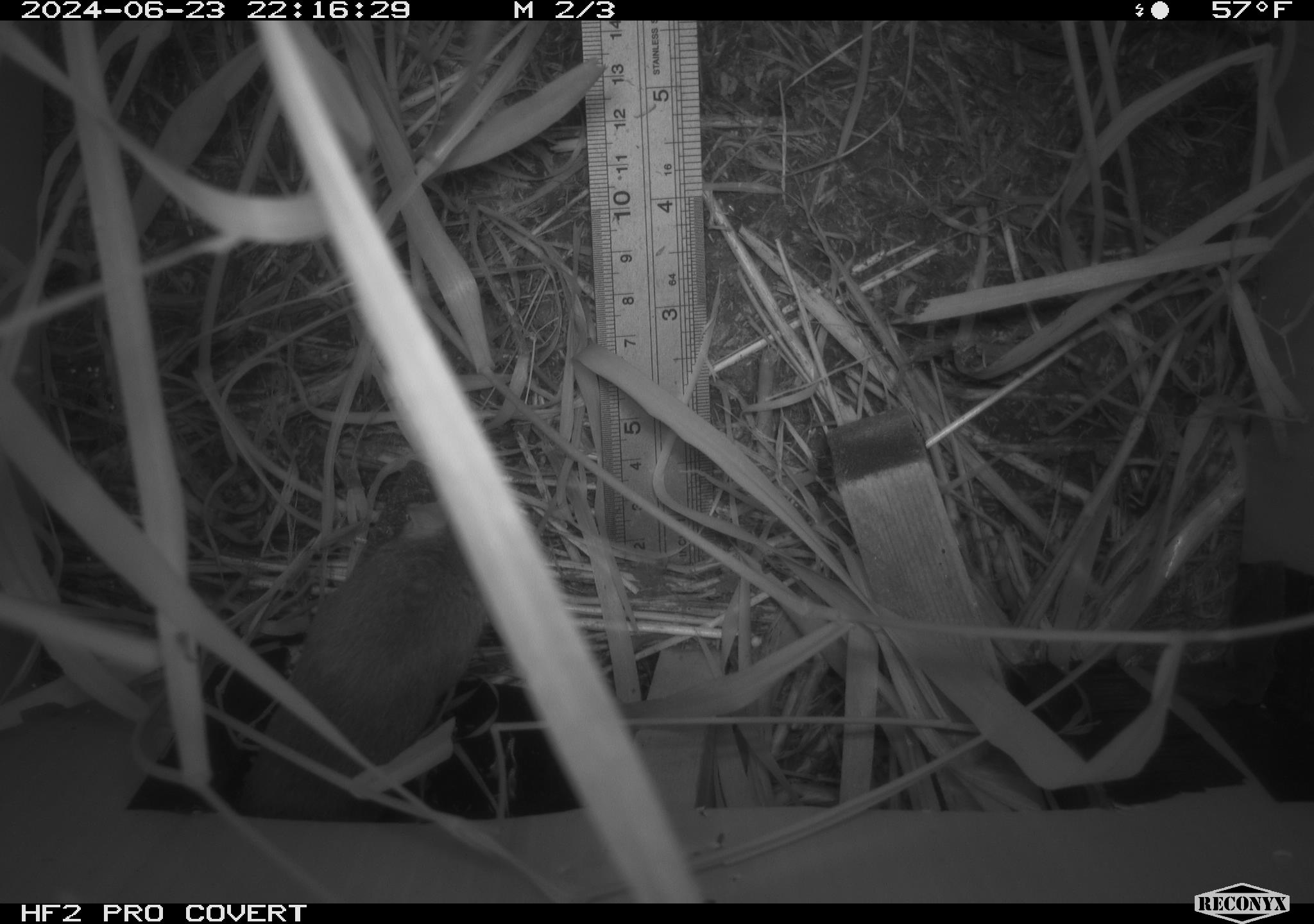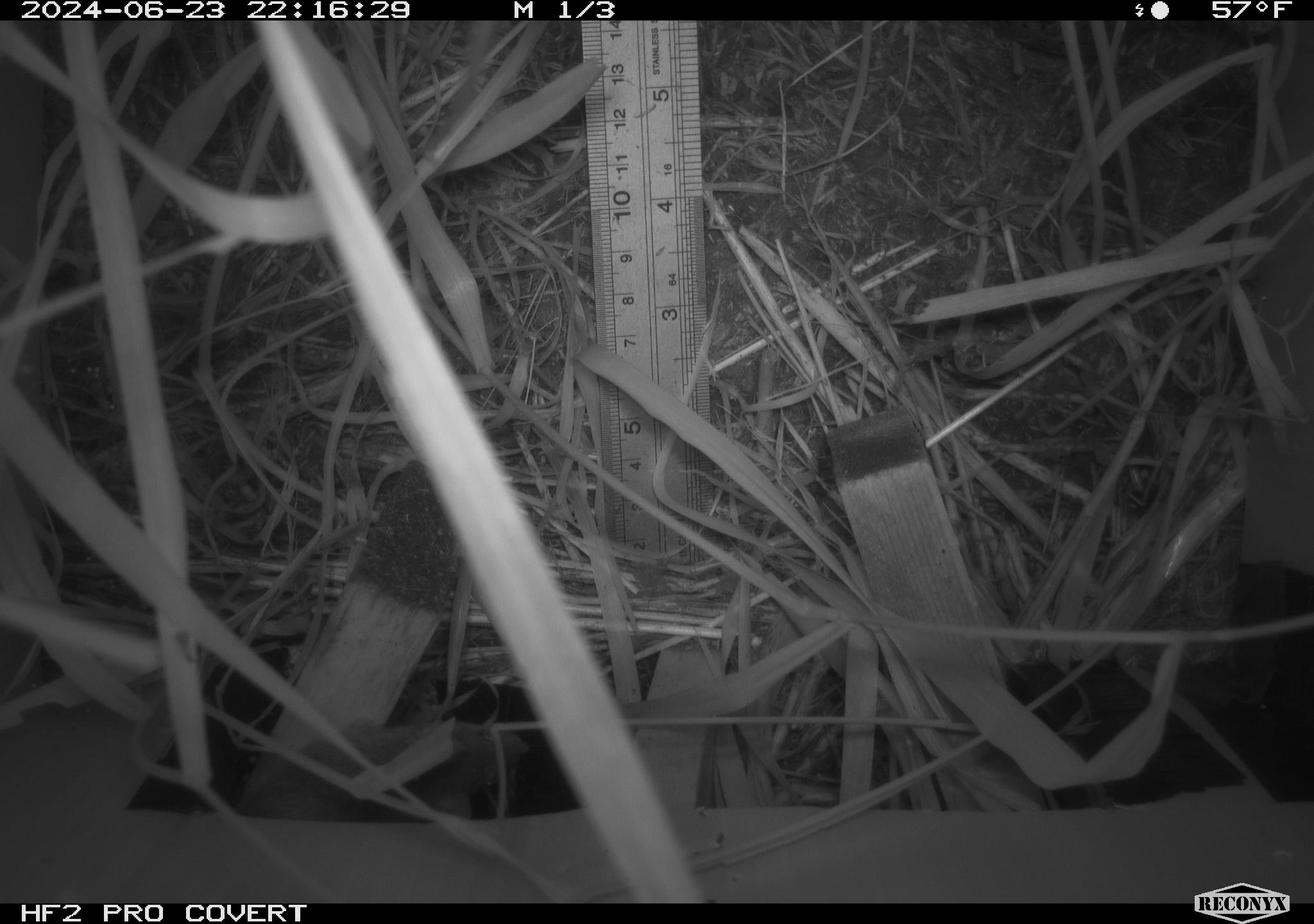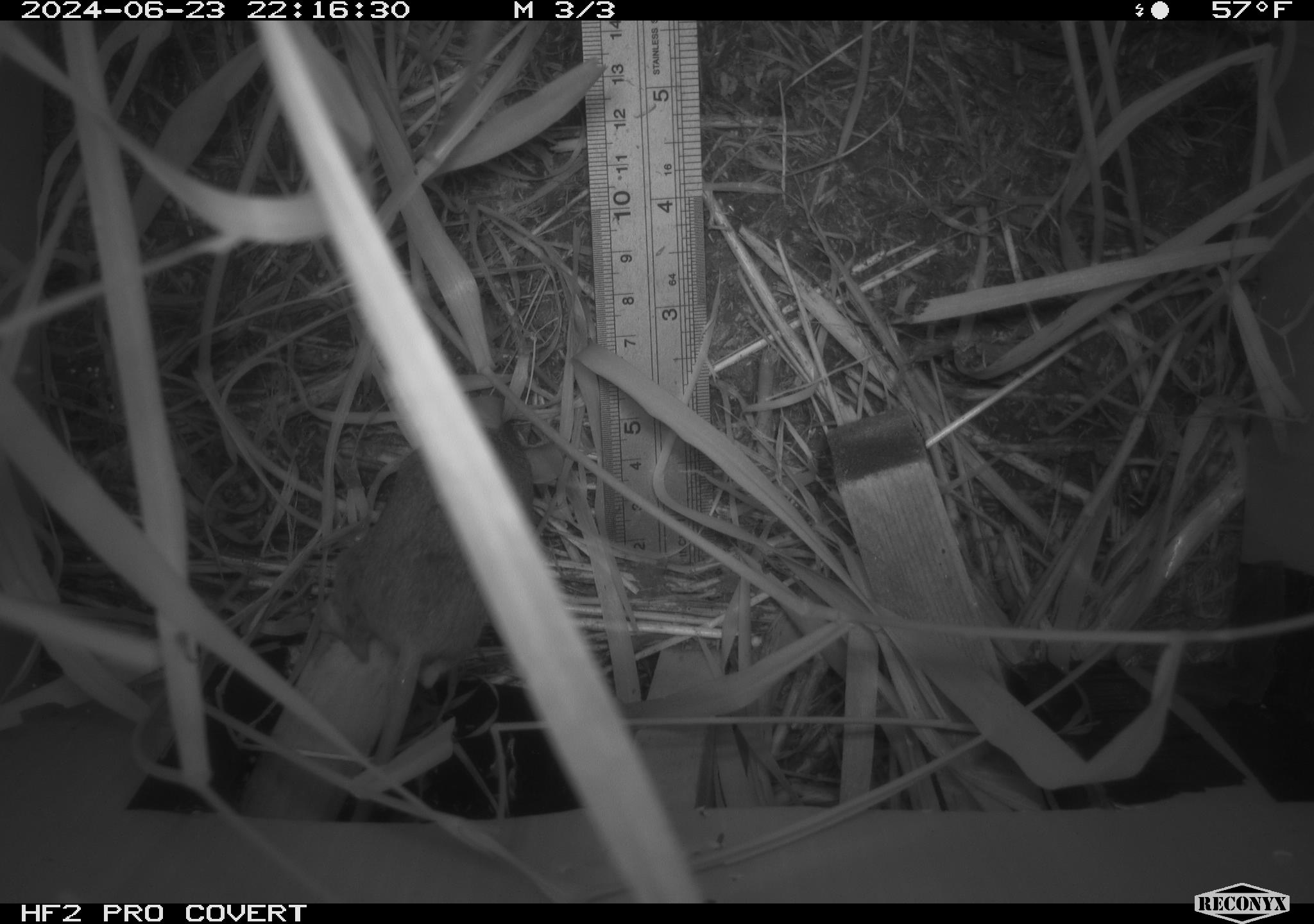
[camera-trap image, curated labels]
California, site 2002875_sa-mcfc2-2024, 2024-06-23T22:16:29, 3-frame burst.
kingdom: Animalia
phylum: Chordata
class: Mammalia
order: Rodentia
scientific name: Rodentia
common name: rodent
Rodent (Rodentia).